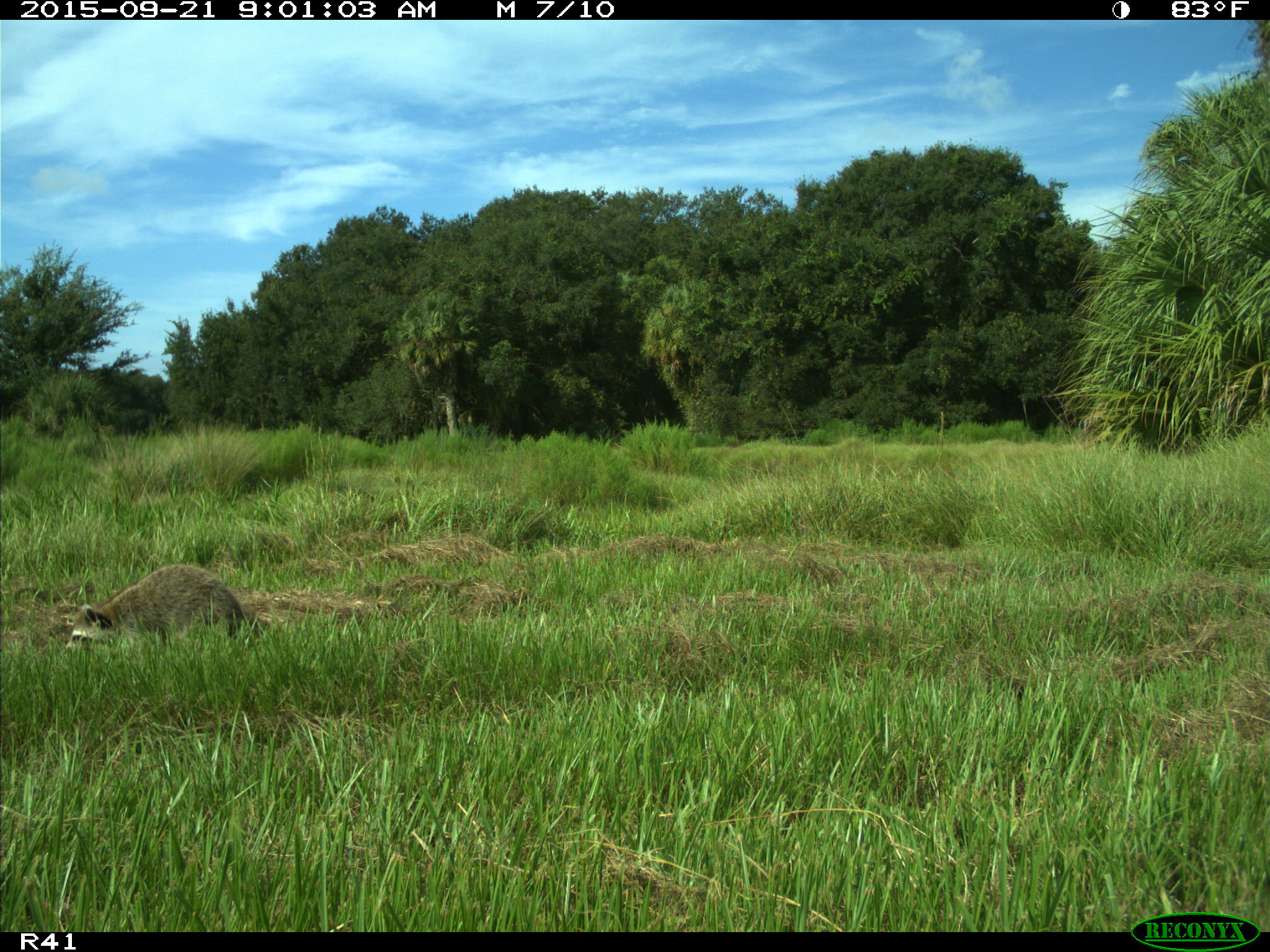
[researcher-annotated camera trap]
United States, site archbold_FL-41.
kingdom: Animalia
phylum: Chordata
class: Mammalia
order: Carnivora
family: Procyonidae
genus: Procyon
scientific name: Procyon lotor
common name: common raccoon